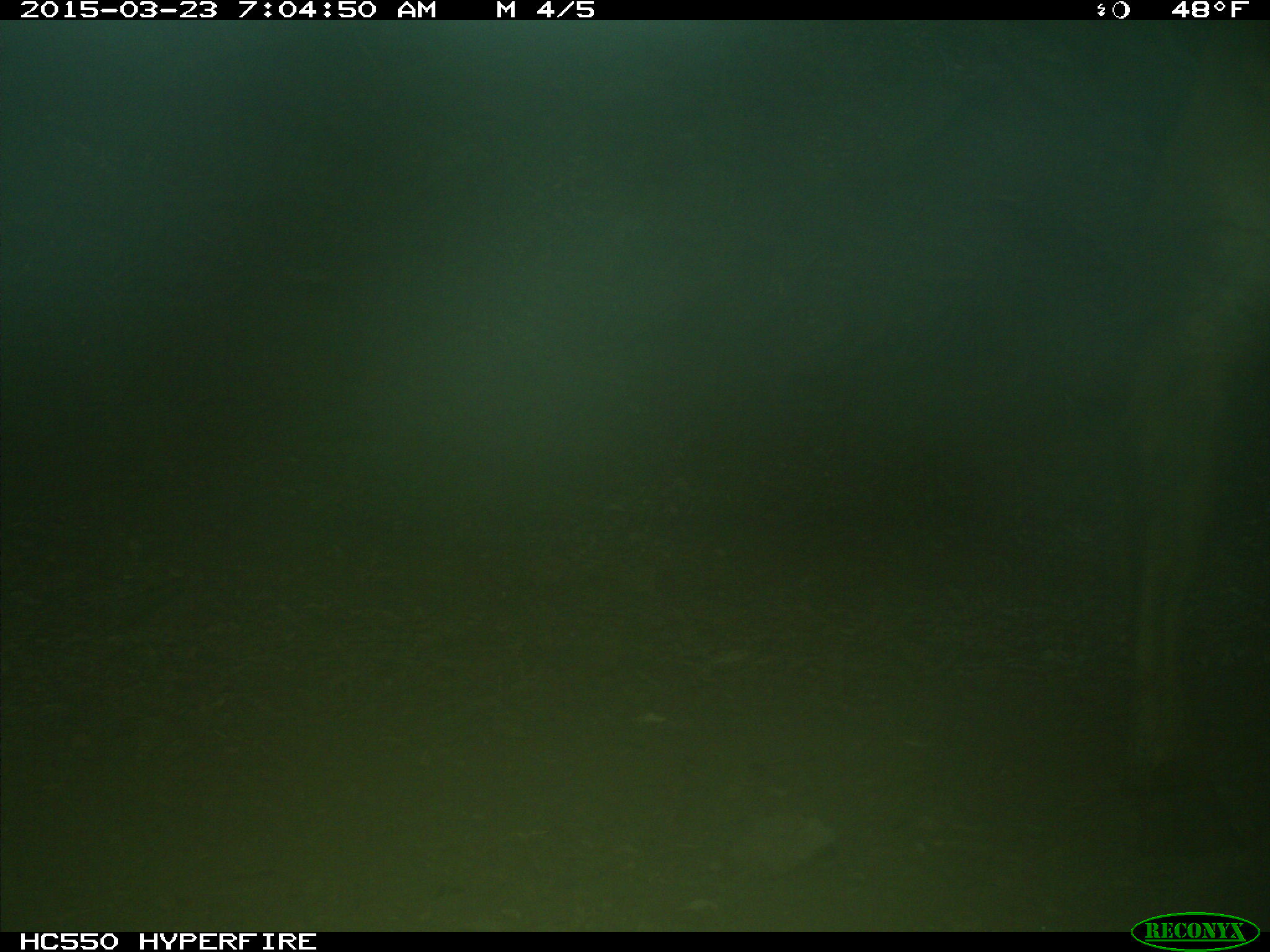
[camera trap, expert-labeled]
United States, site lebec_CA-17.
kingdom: Animalia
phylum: Chordata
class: Mammalia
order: Artiodactyla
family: Bovidae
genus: Bos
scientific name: Bos taurus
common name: domestic cow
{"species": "Bos taurus (domestic cow)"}